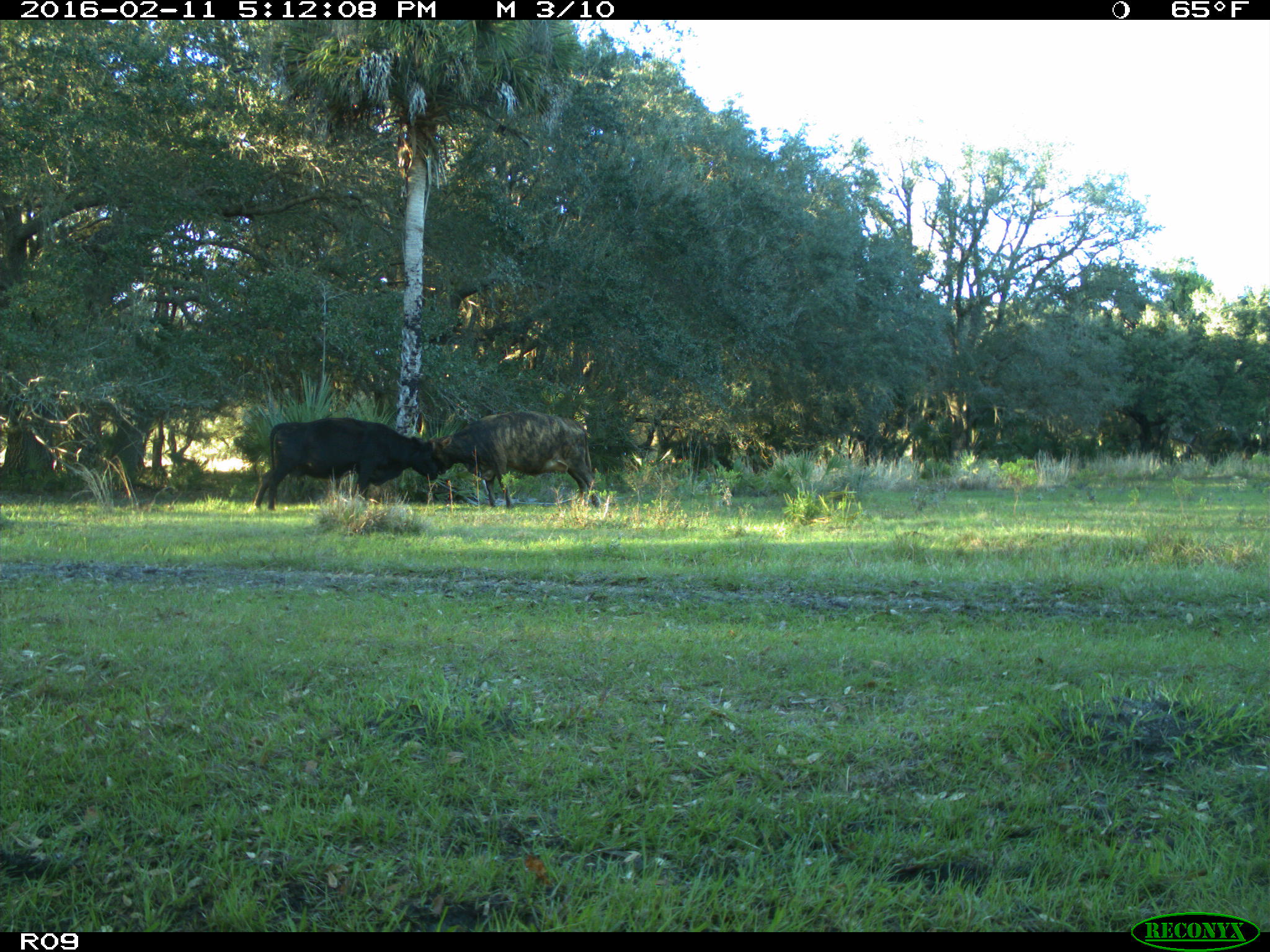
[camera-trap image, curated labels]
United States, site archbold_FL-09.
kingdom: Animalia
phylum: Chordata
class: Mammalia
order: Artiodactyla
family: Bovidae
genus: Bos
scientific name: Bos taurus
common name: domestic cow